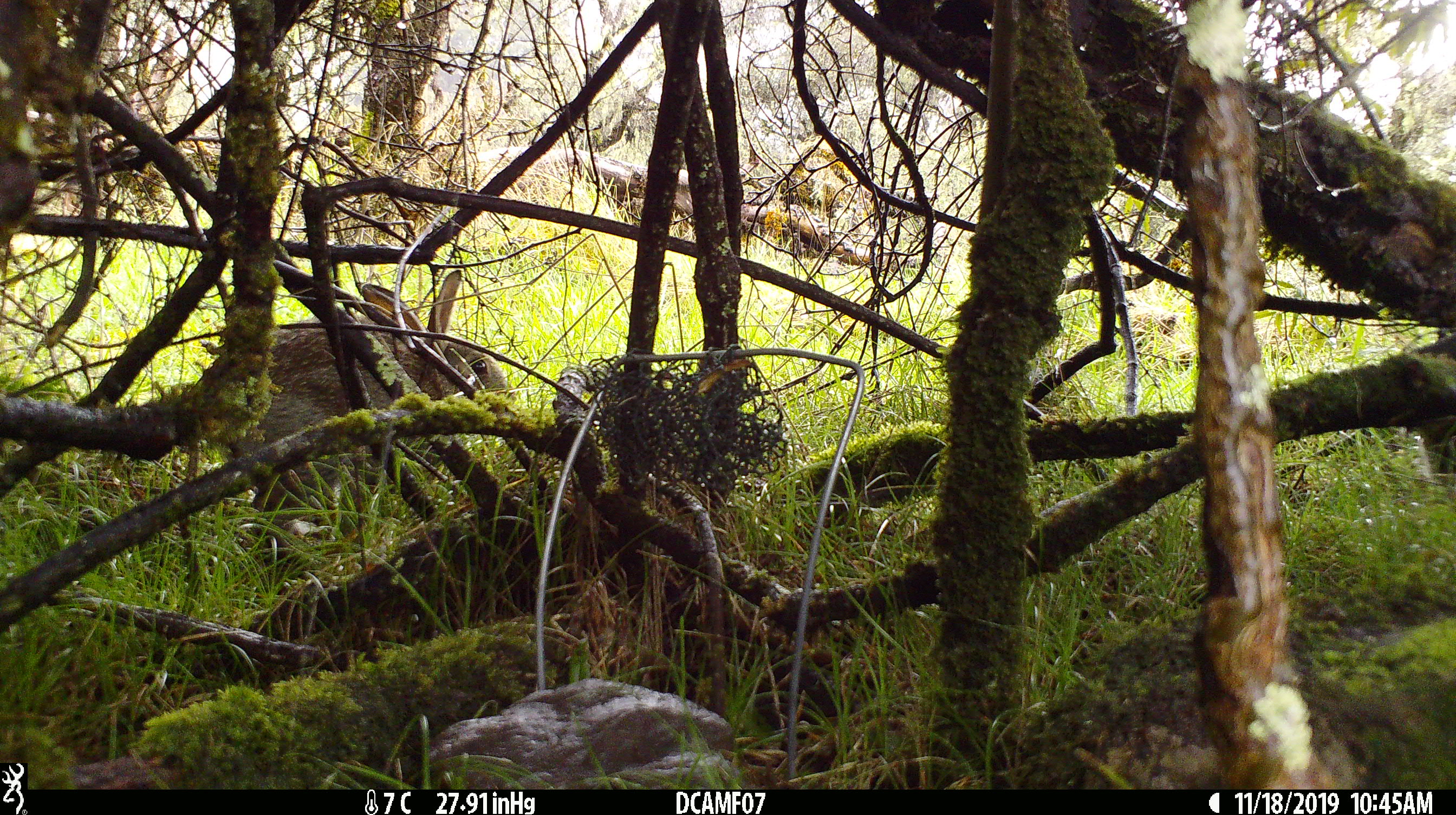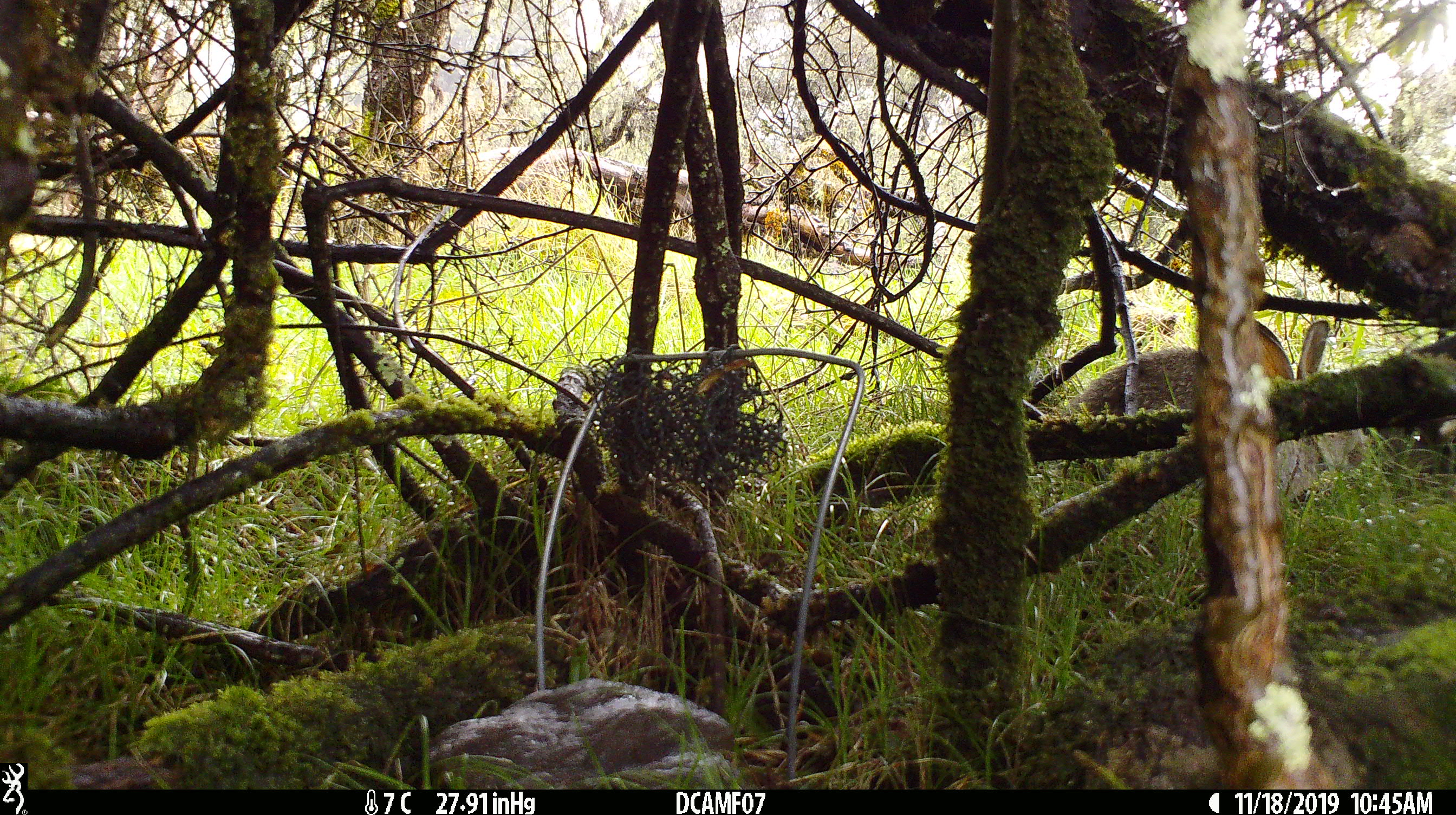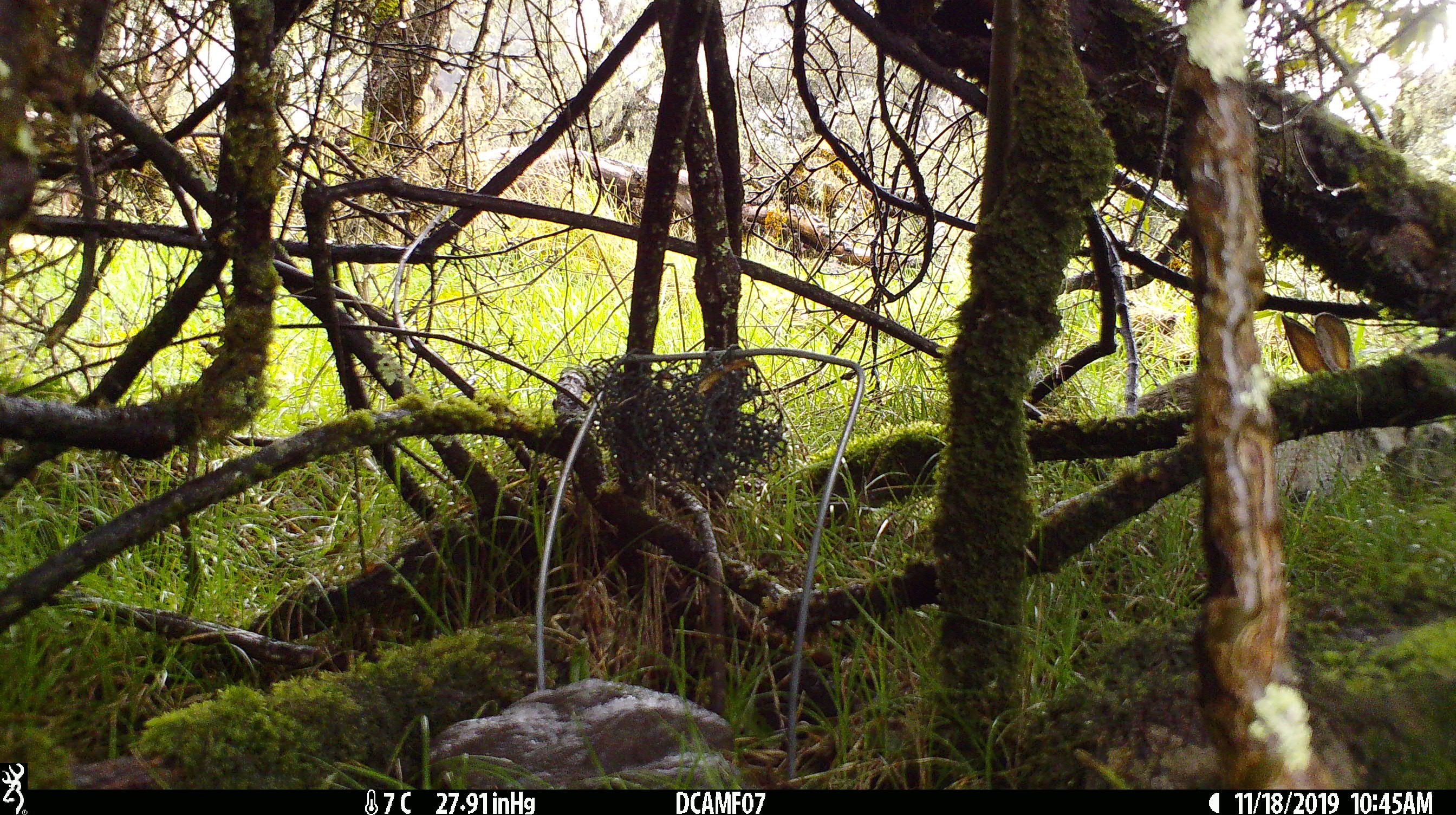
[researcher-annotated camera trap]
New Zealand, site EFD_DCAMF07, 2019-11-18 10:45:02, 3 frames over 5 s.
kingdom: Animalia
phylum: Chordata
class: Mammalia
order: Lagomorpha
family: Leporidae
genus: Oryctolagus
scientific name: Oryctolagus cuniculus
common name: european rabbit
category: rabbit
Rabbit (european rabbit) (Oryctolagus cuniculus).